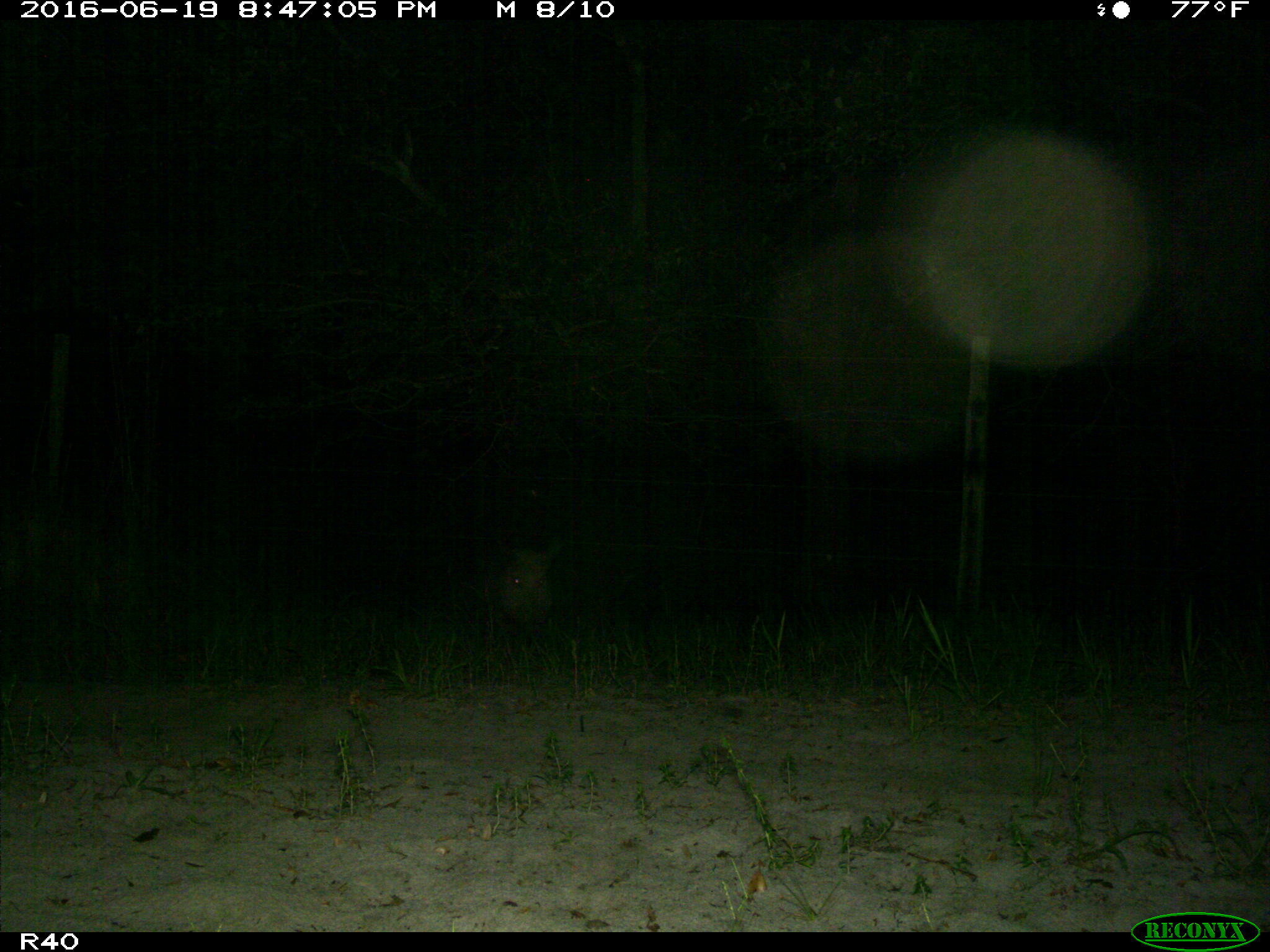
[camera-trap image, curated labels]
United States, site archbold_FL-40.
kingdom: Animalia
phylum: Chordata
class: Mammalia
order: Artiodactyla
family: Suidae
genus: Sus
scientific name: Sus scrofa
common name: wild boar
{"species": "Sus scrofa (wild boar)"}